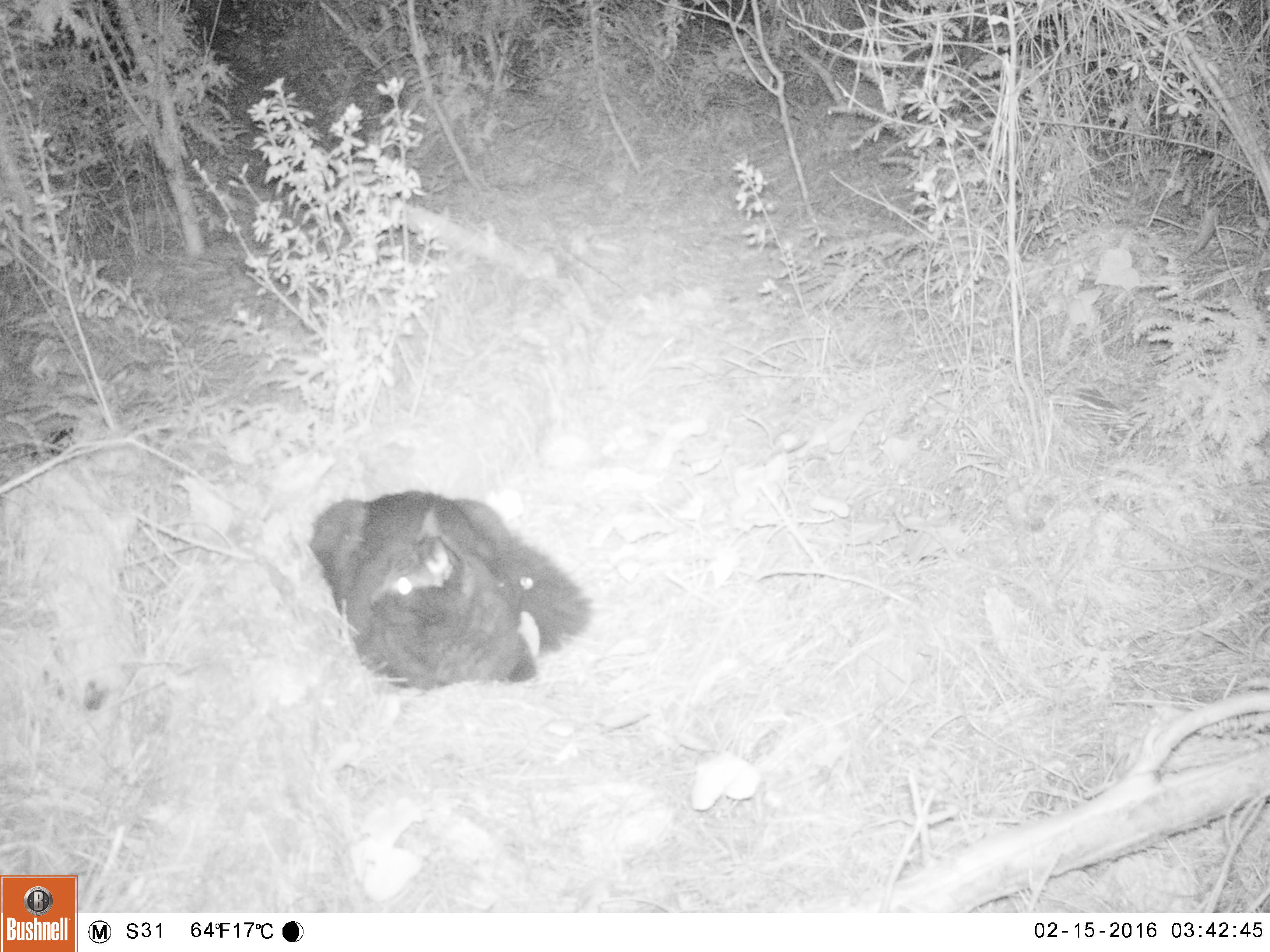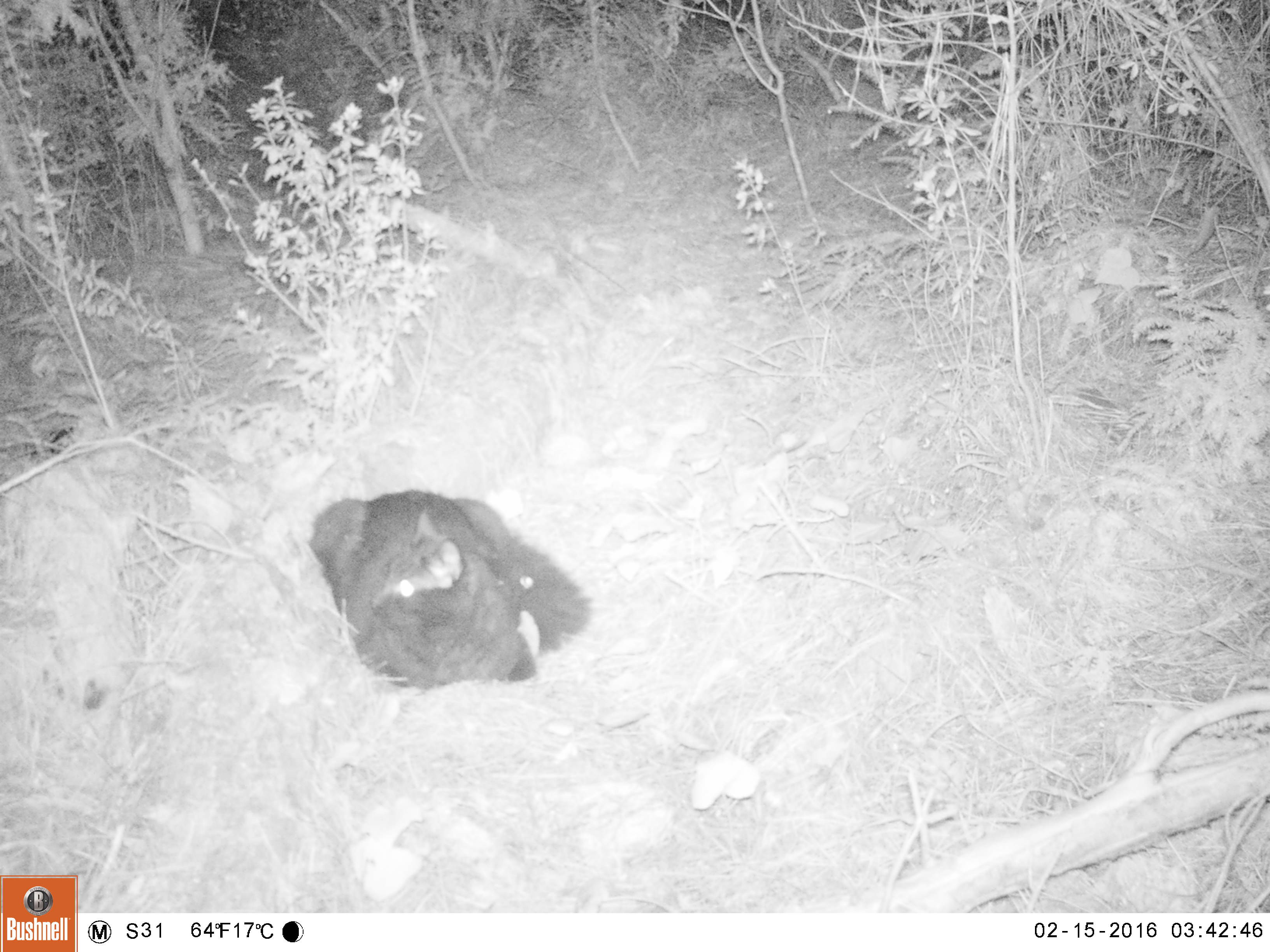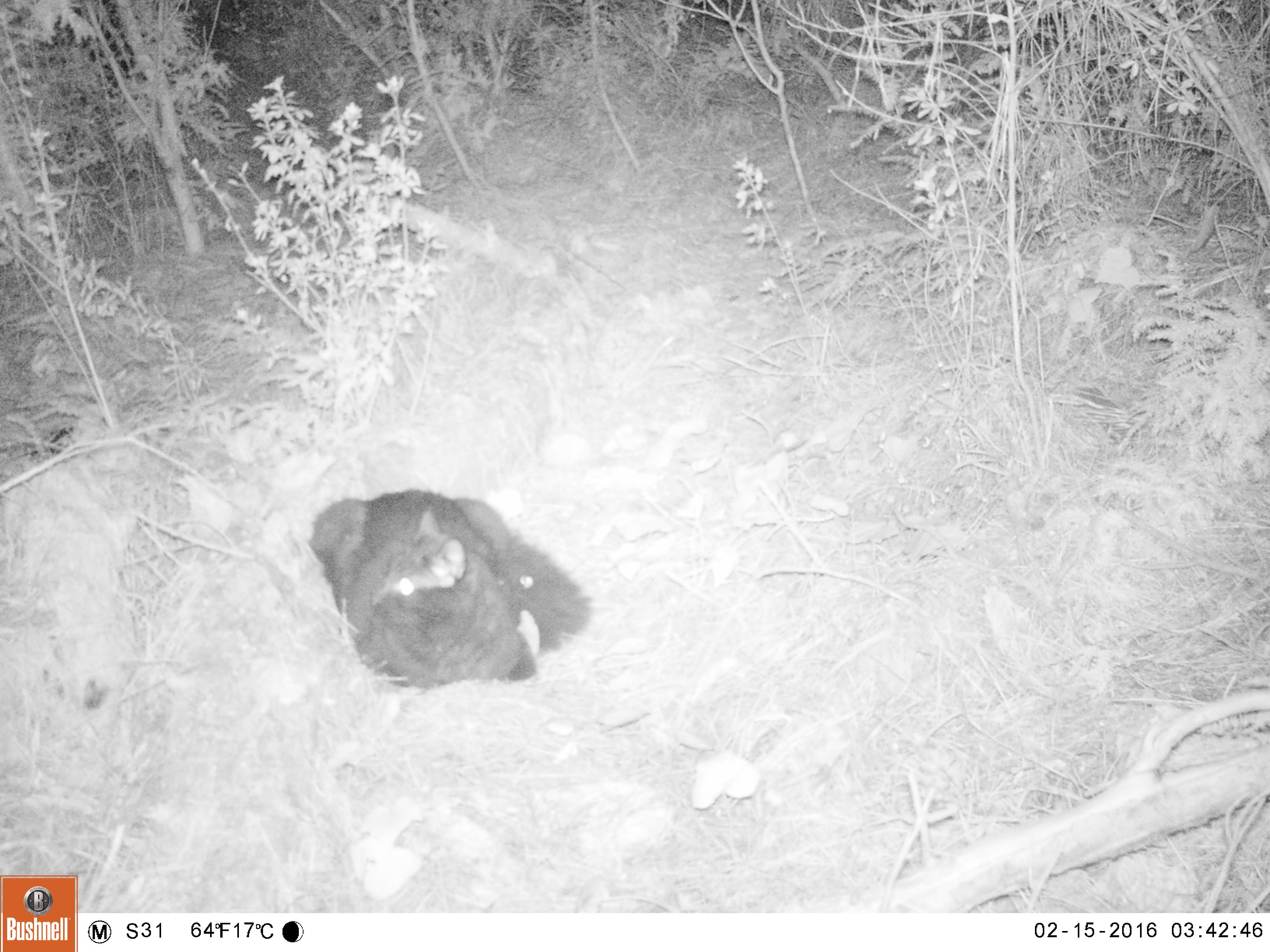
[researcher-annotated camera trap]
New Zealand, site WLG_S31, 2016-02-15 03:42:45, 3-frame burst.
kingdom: Animalia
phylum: Chordata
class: Mammalia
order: Carnivora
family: Felidae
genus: Felis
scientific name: Felis catus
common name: domestic cat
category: cat